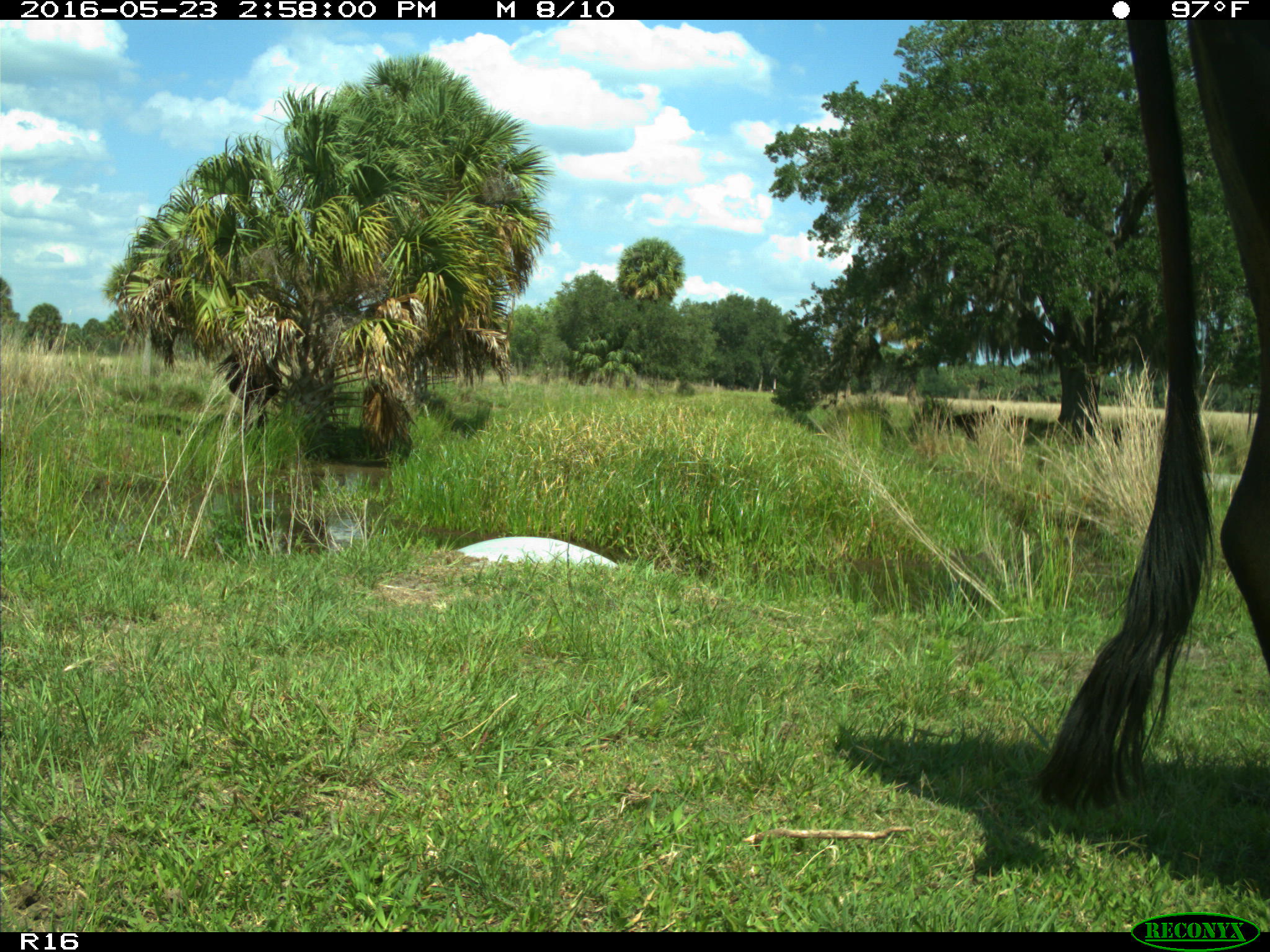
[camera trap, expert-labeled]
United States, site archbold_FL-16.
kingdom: Animalia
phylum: Chordata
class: Mammalia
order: Artiodactyla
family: Bovidae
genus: Bos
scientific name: Bos taurus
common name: domestic cow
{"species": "Bos taurus (domestic cow)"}